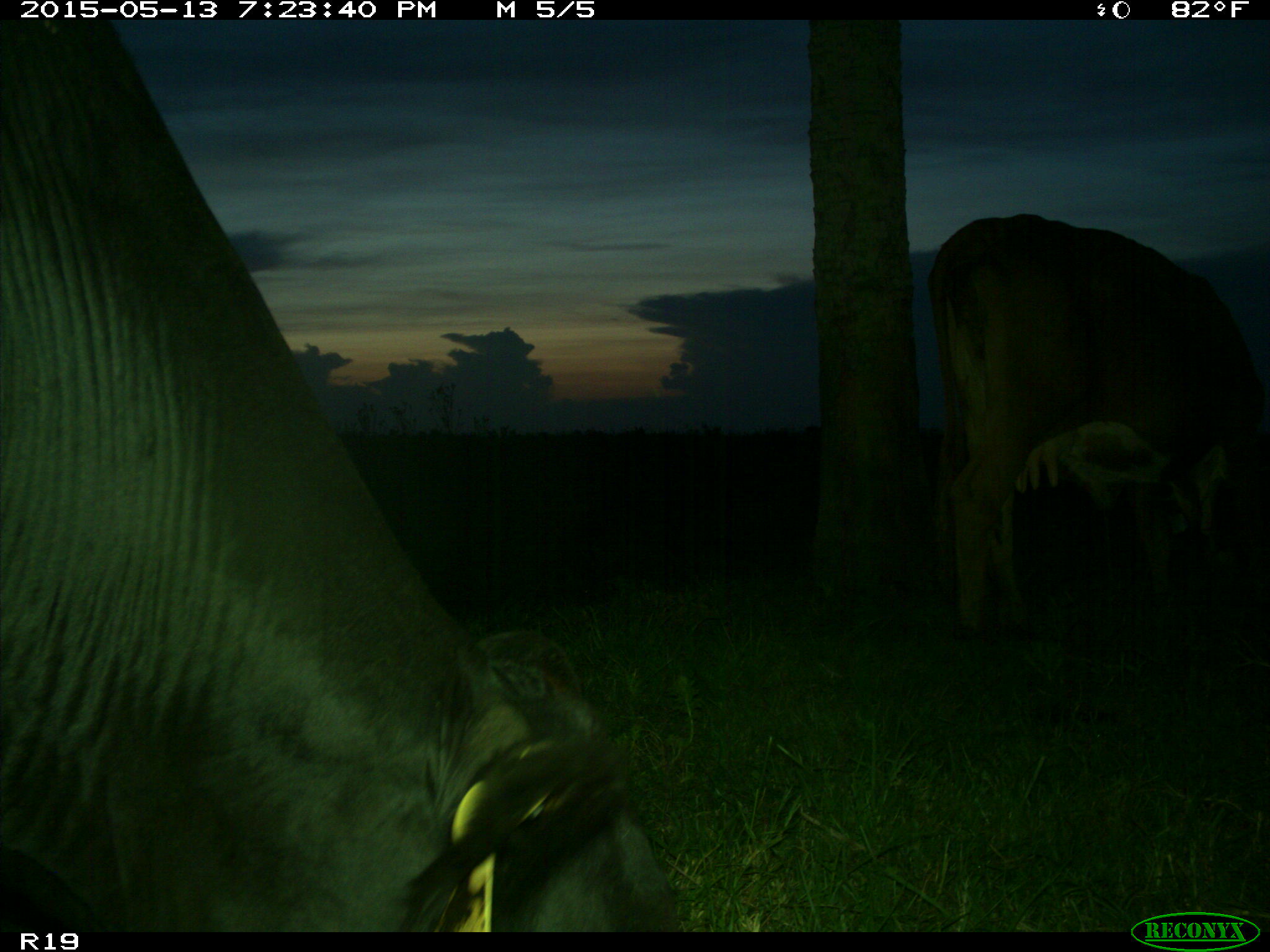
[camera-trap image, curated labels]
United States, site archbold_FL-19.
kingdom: Animalia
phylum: Chordata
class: Mammalia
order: Artiodactyla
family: Bovidae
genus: Bos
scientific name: Bos taurus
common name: domestic cow